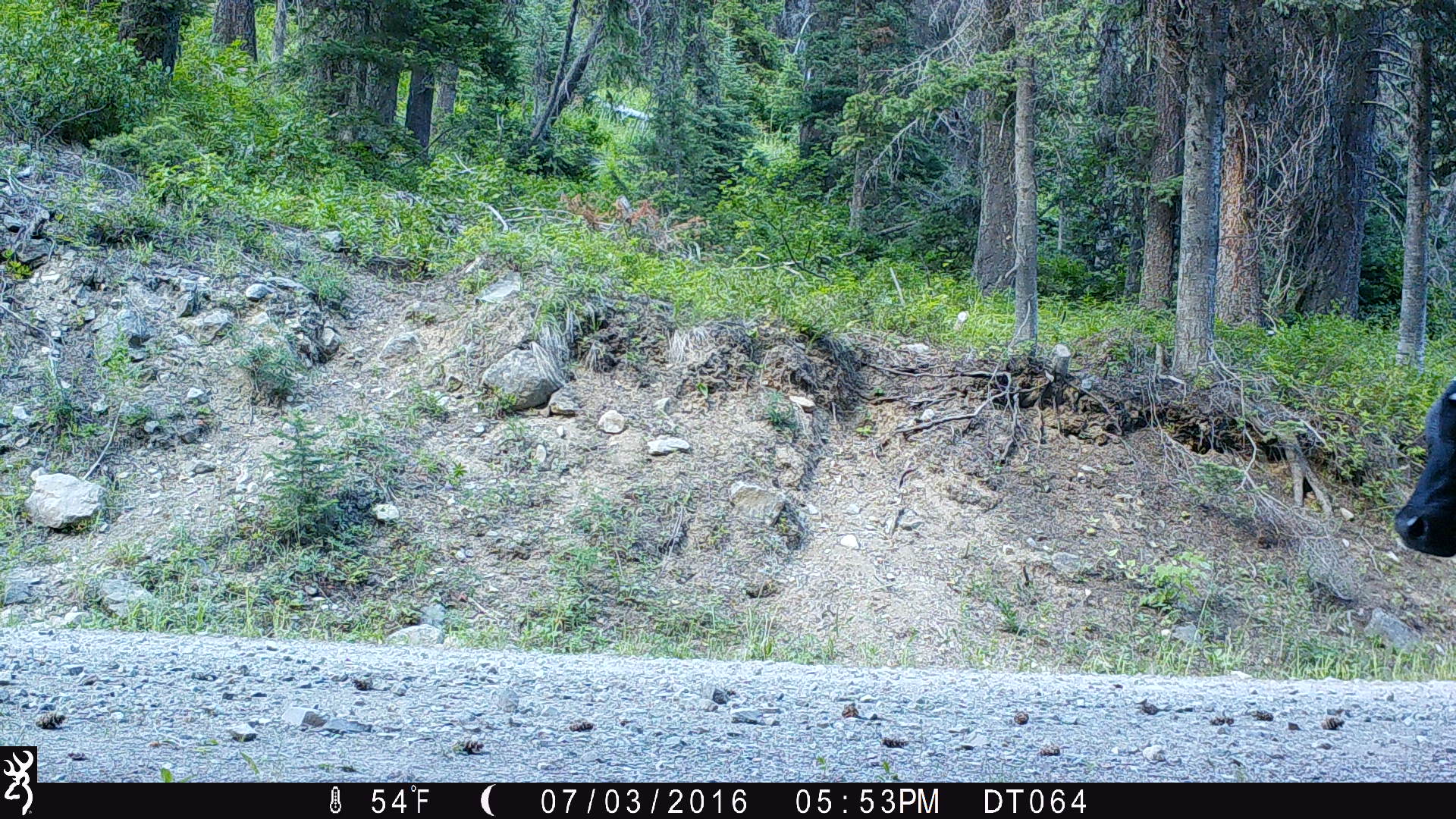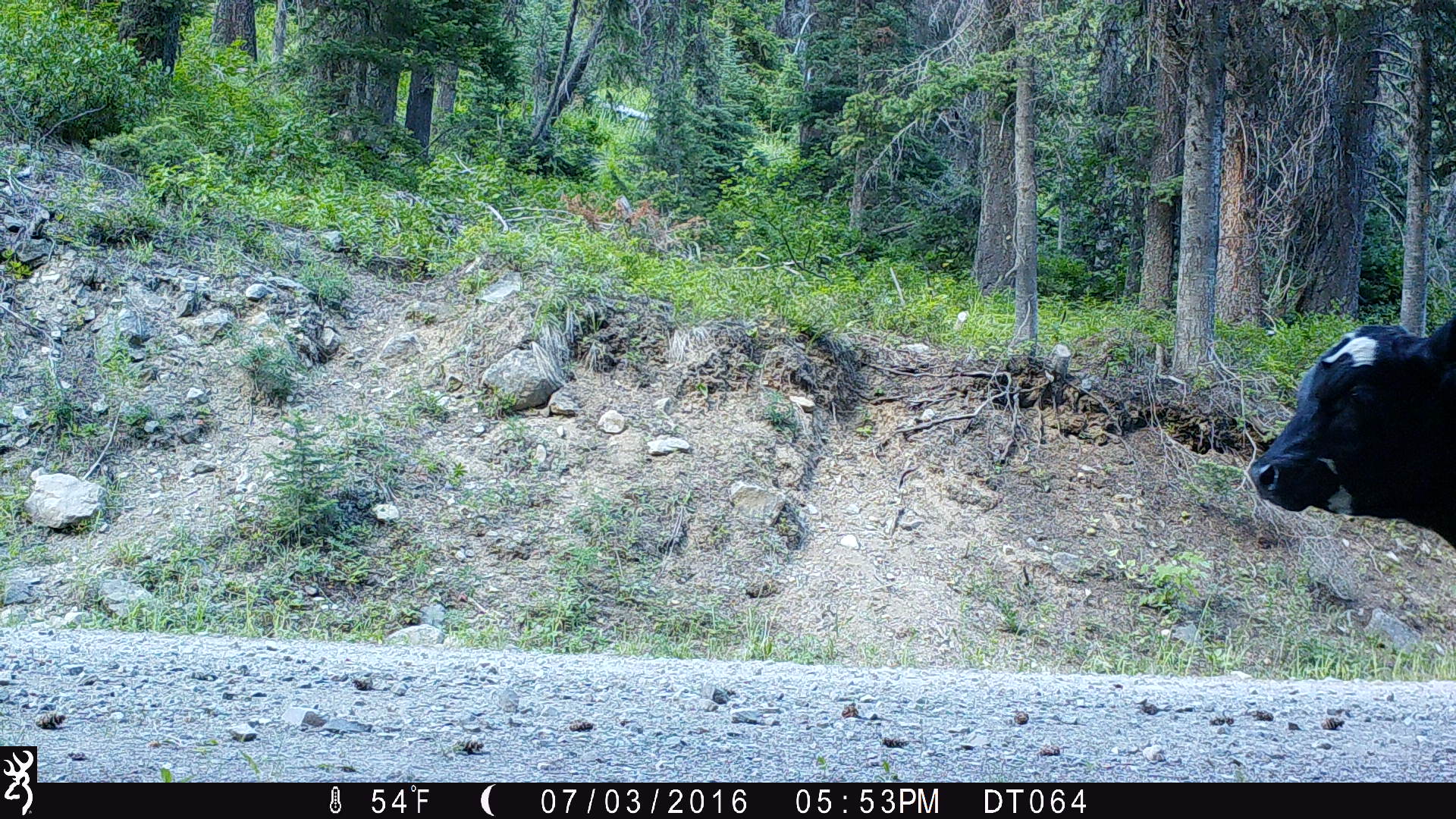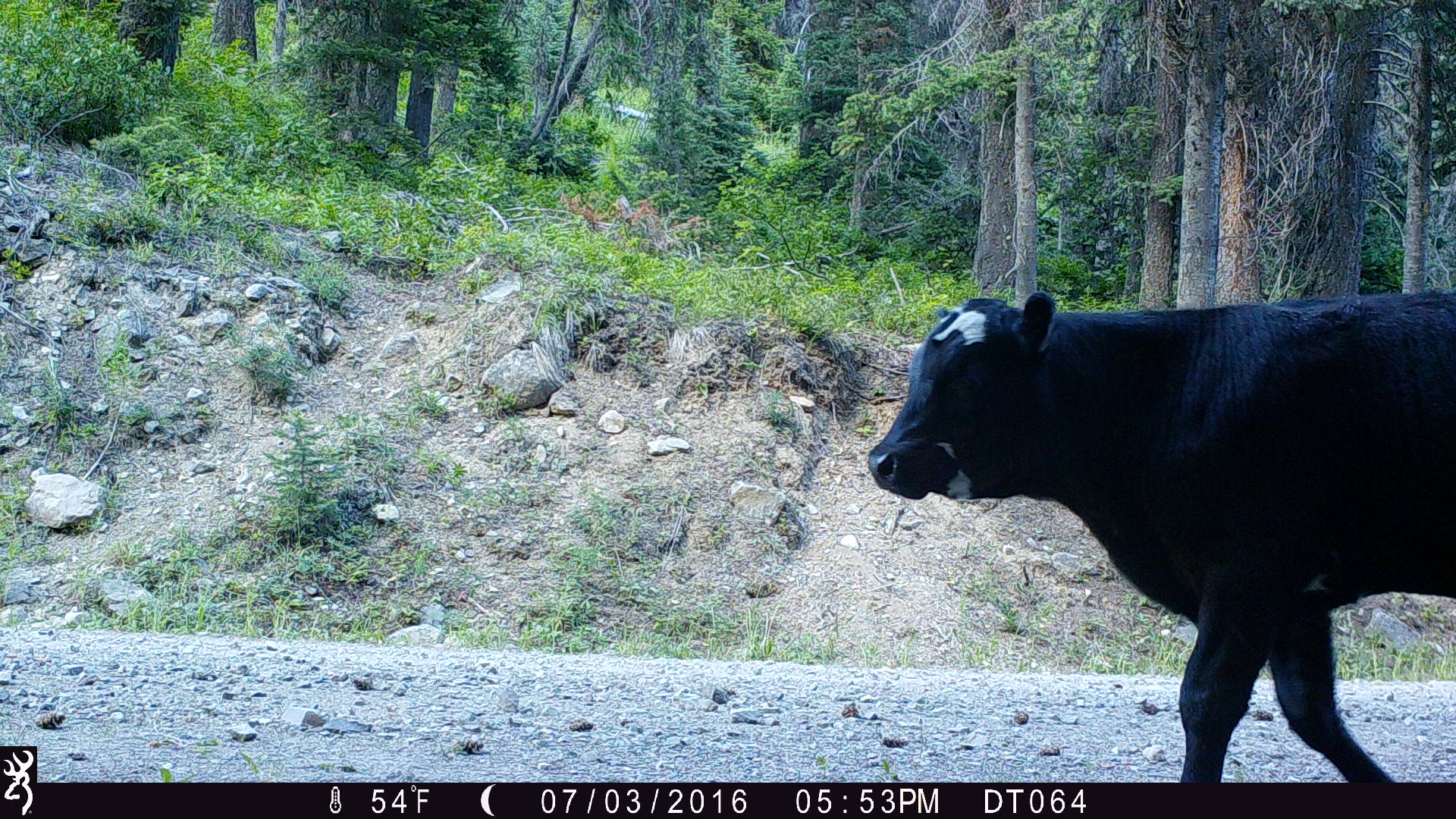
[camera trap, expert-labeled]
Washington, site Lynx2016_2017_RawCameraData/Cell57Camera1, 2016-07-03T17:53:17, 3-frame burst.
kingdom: Animalia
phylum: Chordata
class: Mammalia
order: Artiodactyla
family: Bovidae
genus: Bos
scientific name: Bos taurus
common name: domestic cattle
Domestic cattle (Bos taurus). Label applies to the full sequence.